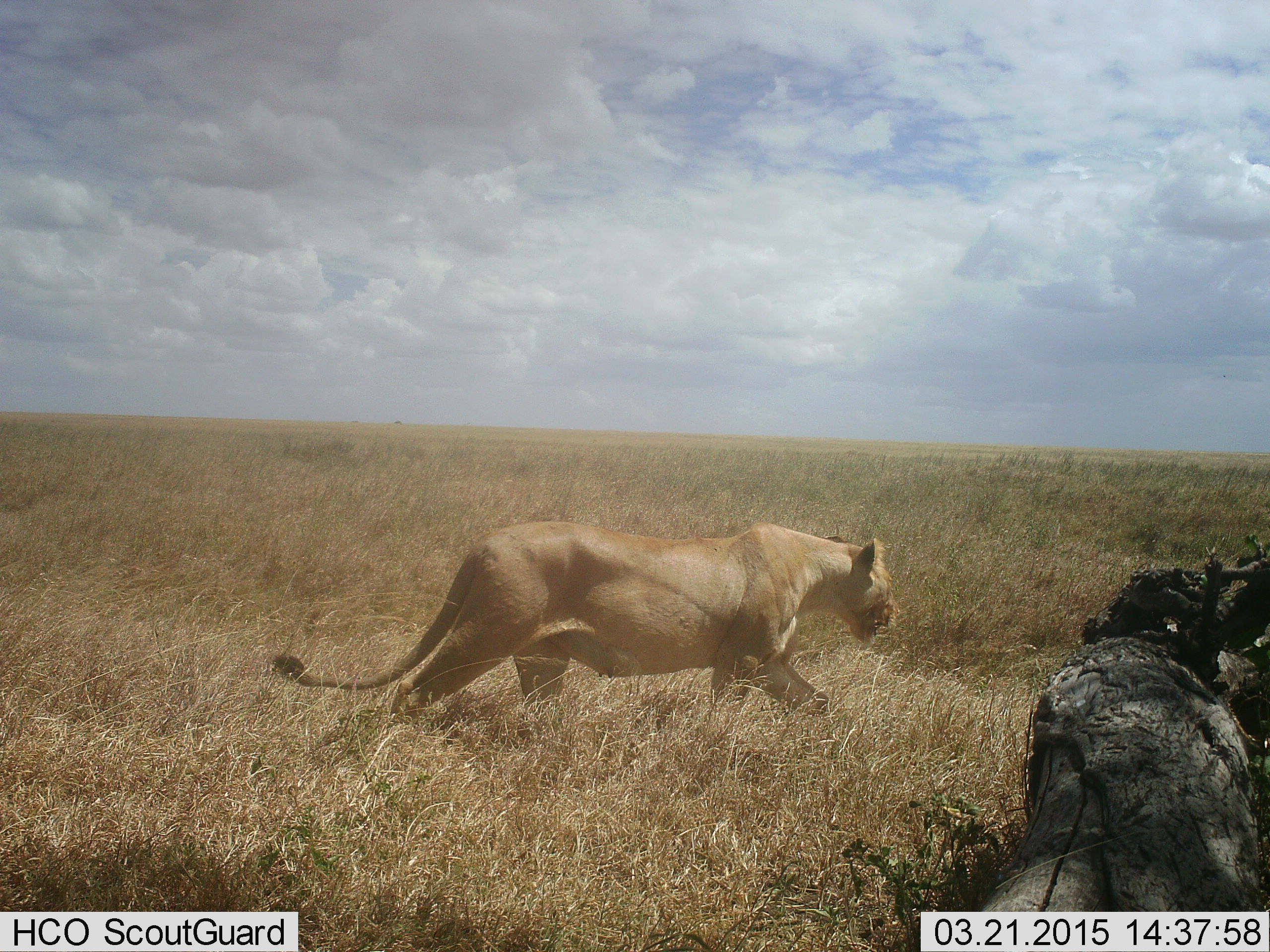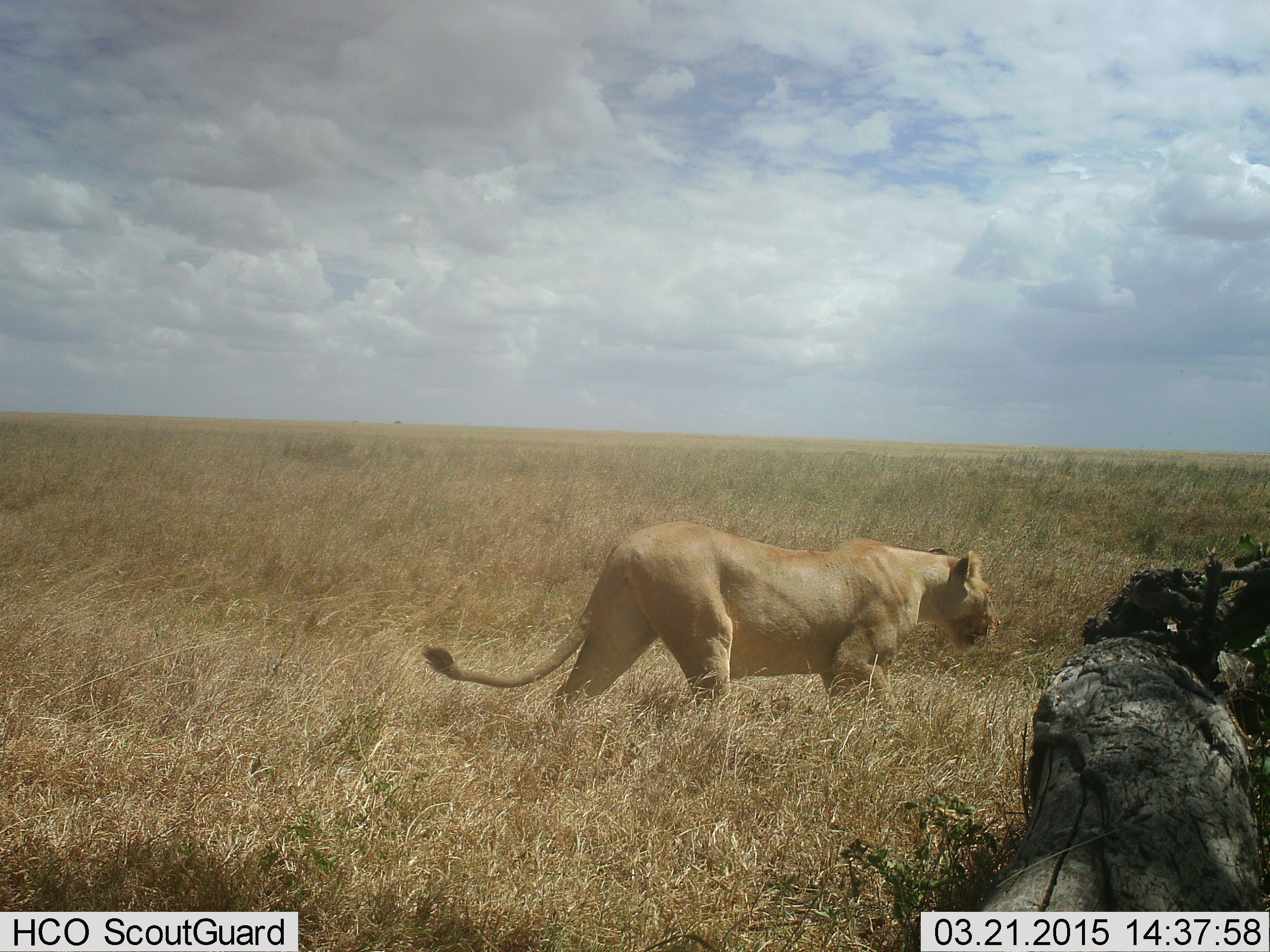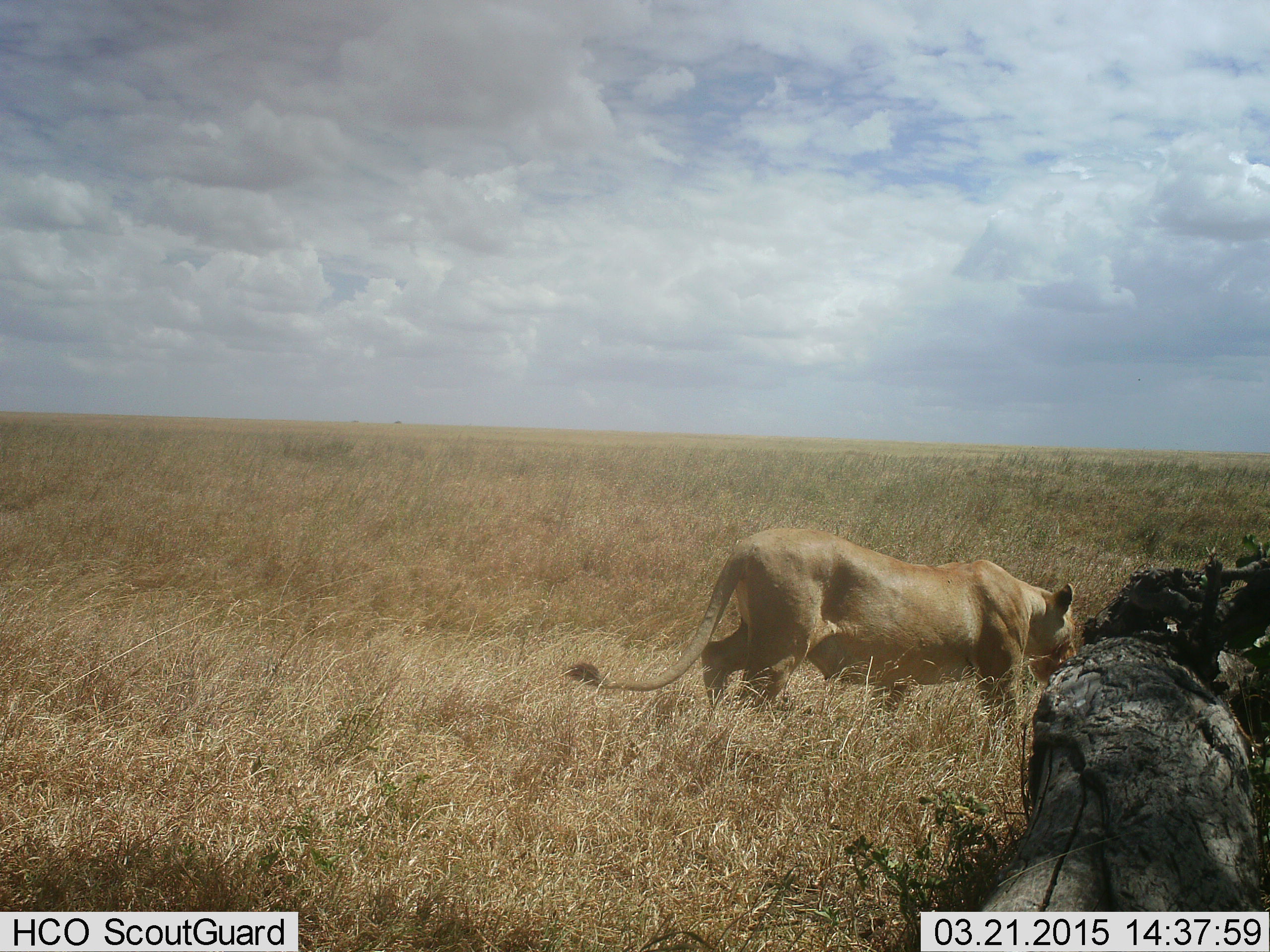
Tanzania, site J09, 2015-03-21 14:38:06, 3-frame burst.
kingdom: Animalia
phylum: Chordata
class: Mammalia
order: Carnivora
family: Felidae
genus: Panthera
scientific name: Panthera leo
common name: lion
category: lionfemale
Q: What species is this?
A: Lionfemale (lion) (Panthera leo).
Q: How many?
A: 1.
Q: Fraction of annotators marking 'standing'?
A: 0%.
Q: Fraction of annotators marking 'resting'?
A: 0%.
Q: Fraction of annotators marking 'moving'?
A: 100%.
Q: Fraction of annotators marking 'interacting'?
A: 0%.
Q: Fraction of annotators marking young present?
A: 0%.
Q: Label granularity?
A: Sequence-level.